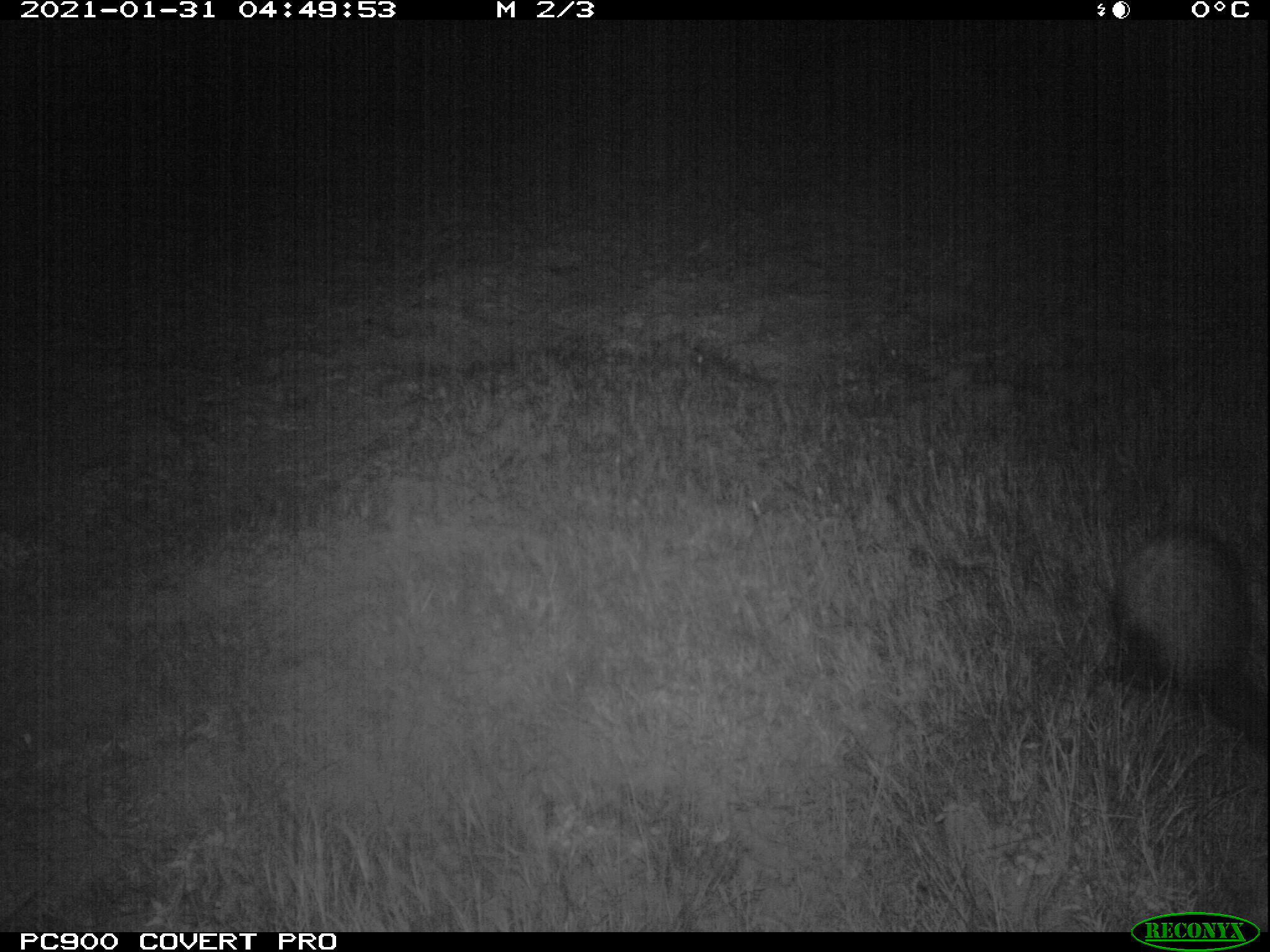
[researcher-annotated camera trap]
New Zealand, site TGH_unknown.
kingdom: Animalia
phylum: Chordata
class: Mammalia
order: Carnivora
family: Mustelidae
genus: Mustela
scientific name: Mustela furo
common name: ferret